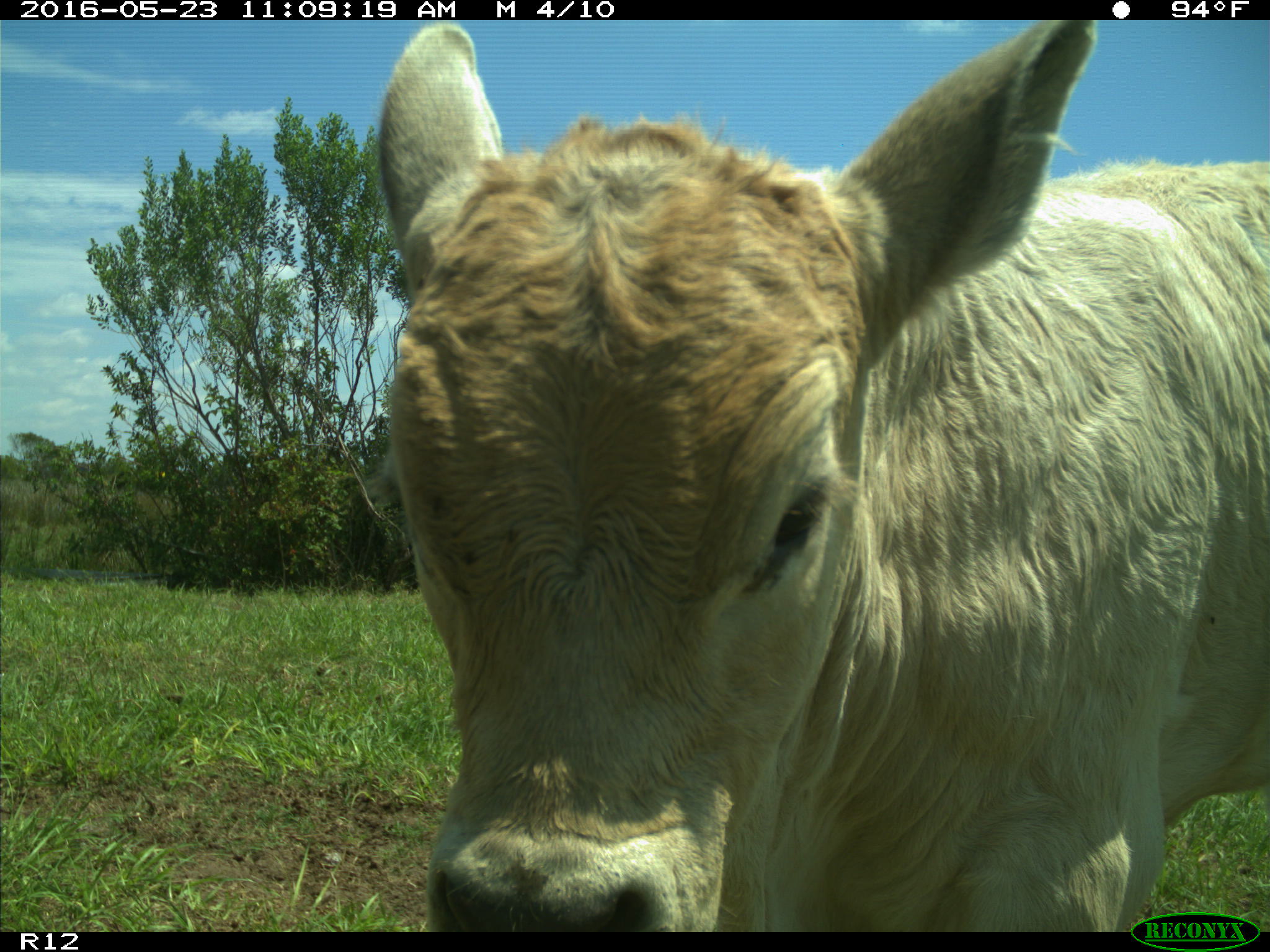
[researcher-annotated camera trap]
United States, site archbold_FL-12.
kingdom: Animalia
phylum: Chordata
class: Mammalia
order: Artiodactyla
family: Bovidae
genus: Bos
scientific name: Bos taurus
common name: domestic cow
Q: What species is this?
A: Bos taurus (domestic cow).